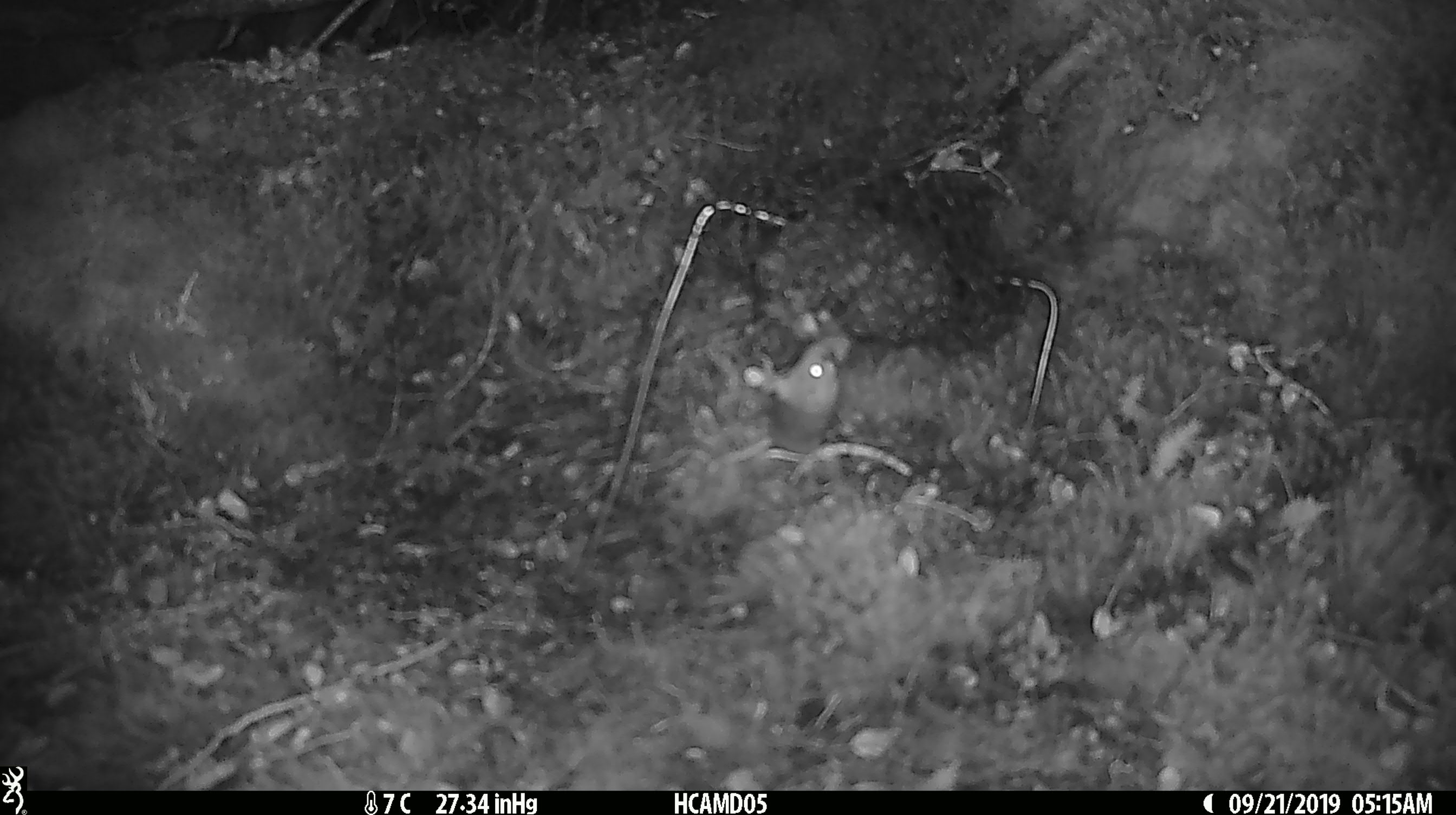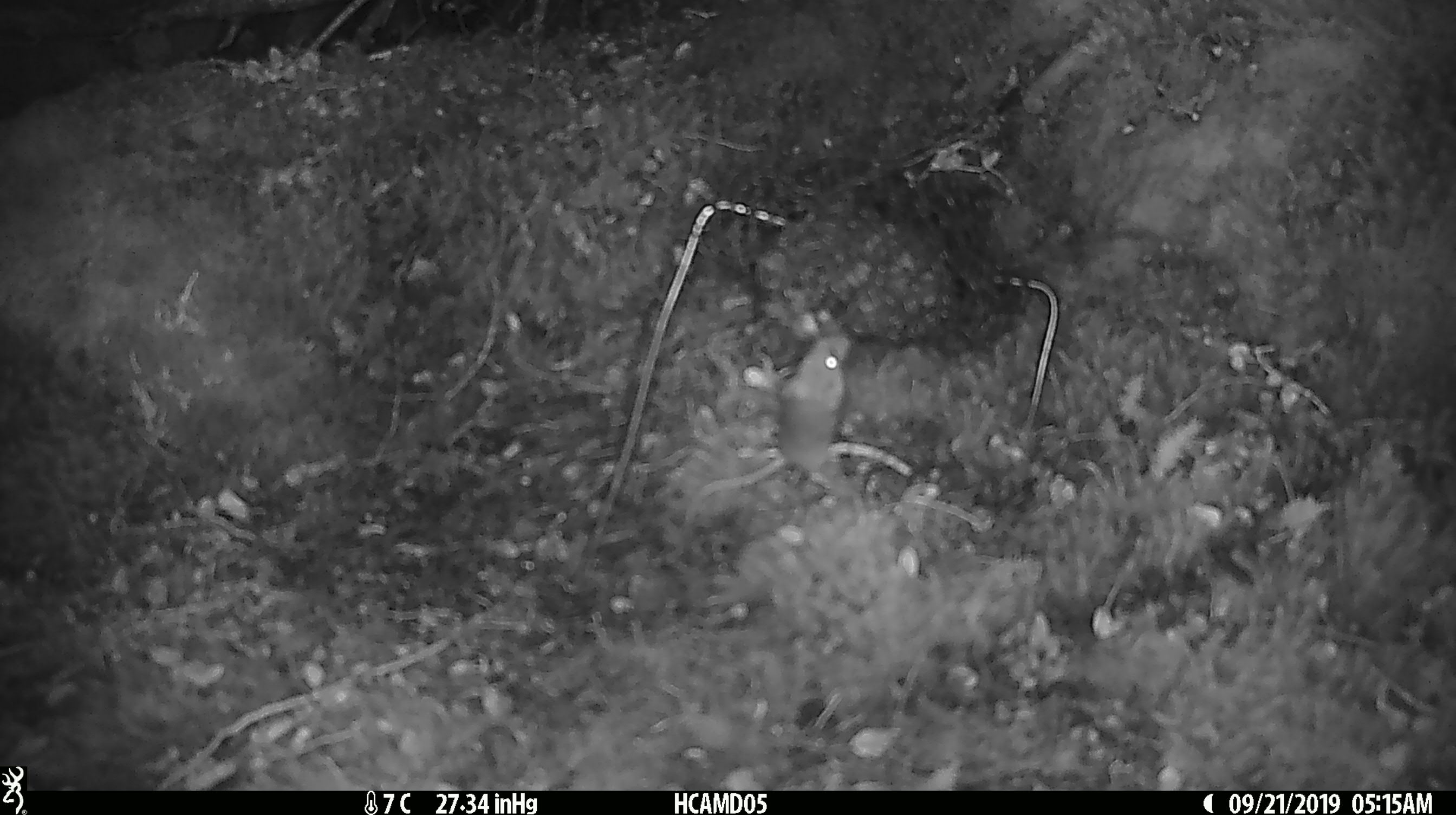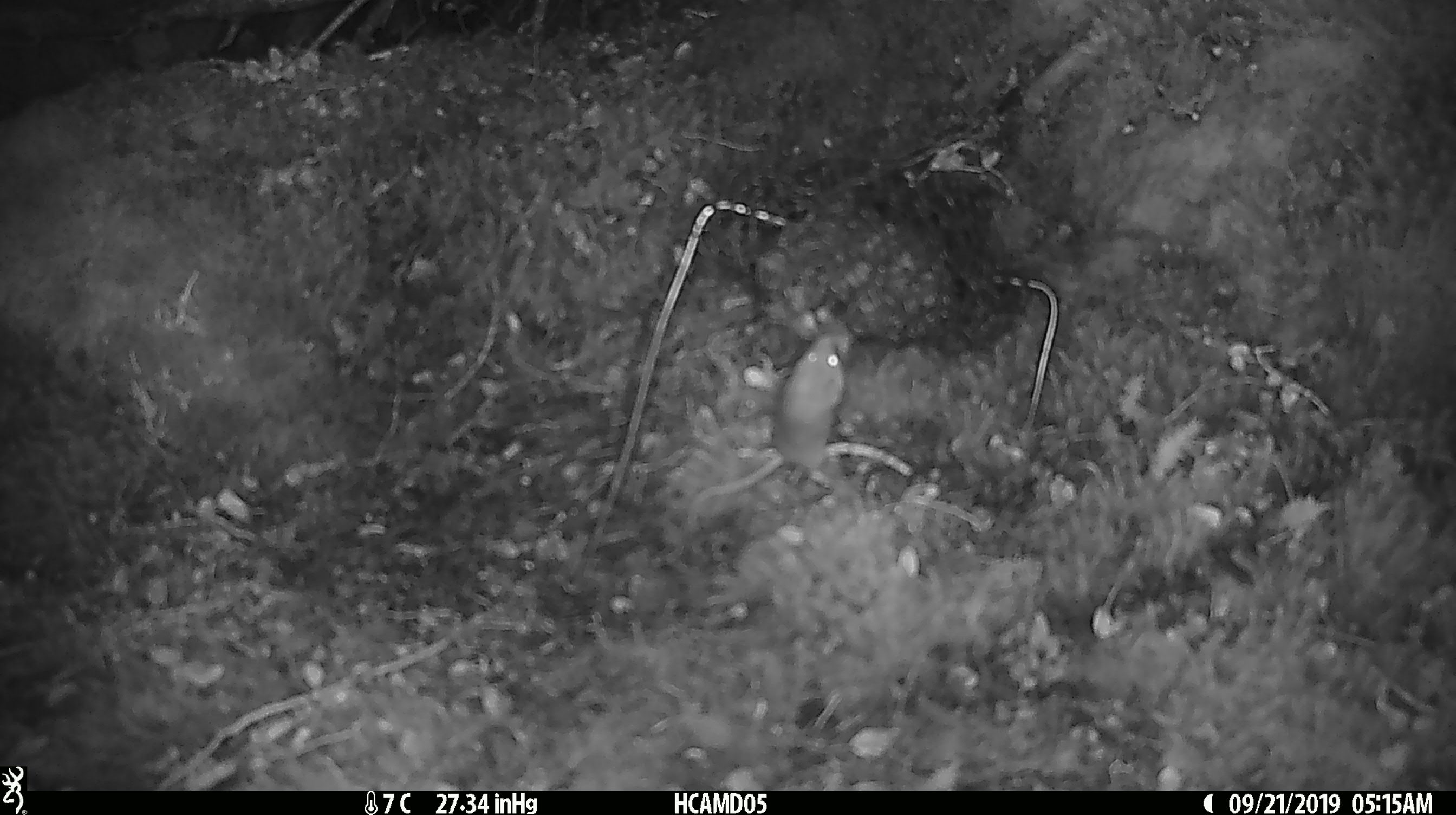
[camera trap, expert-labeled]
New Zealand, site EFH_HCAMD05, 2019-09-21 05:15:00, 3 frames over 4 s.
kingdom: Animalia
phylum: Chordata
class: Mammalia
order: Rodentia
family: Muridae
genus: Mus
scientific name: Mus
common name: mouse